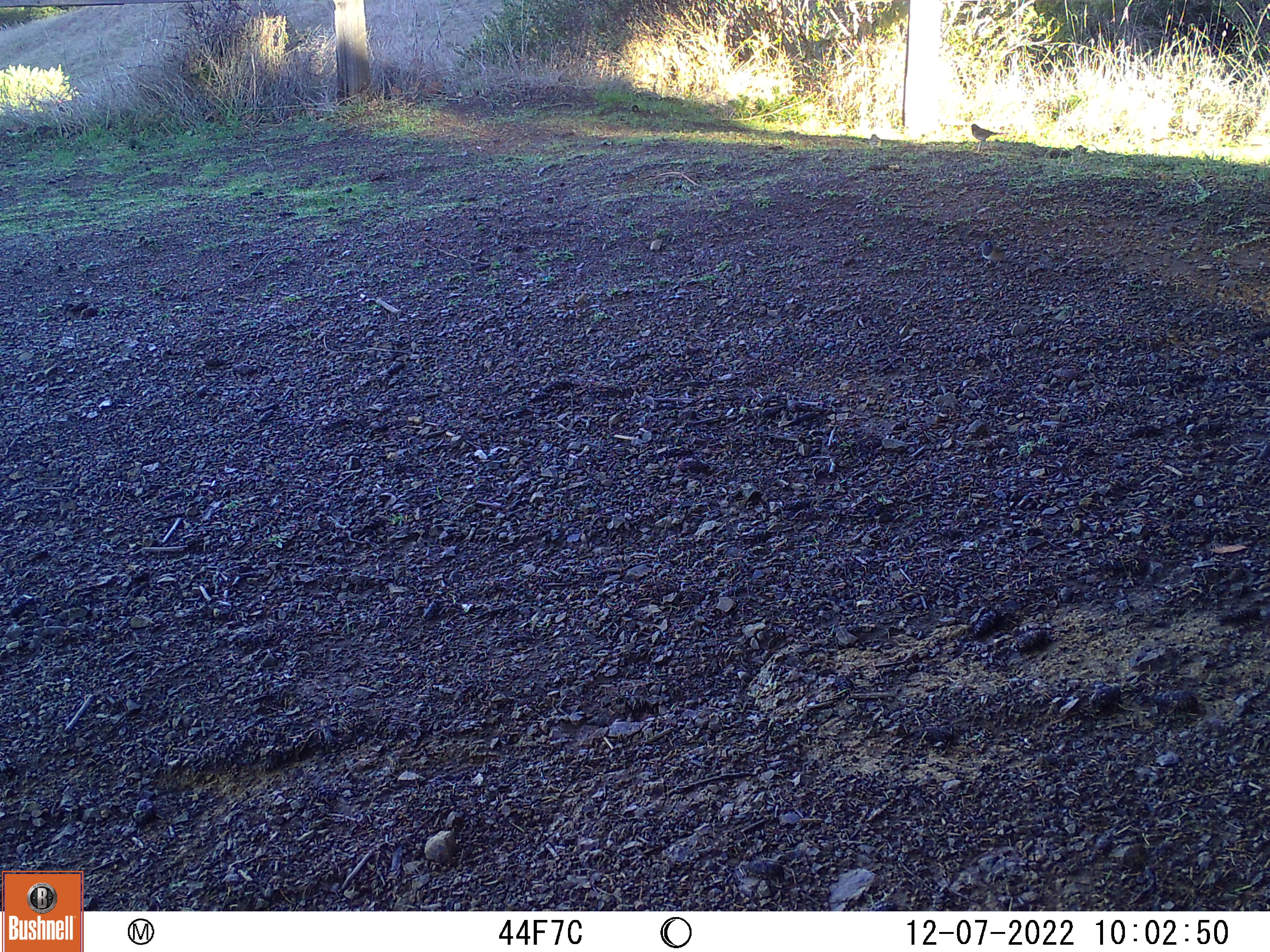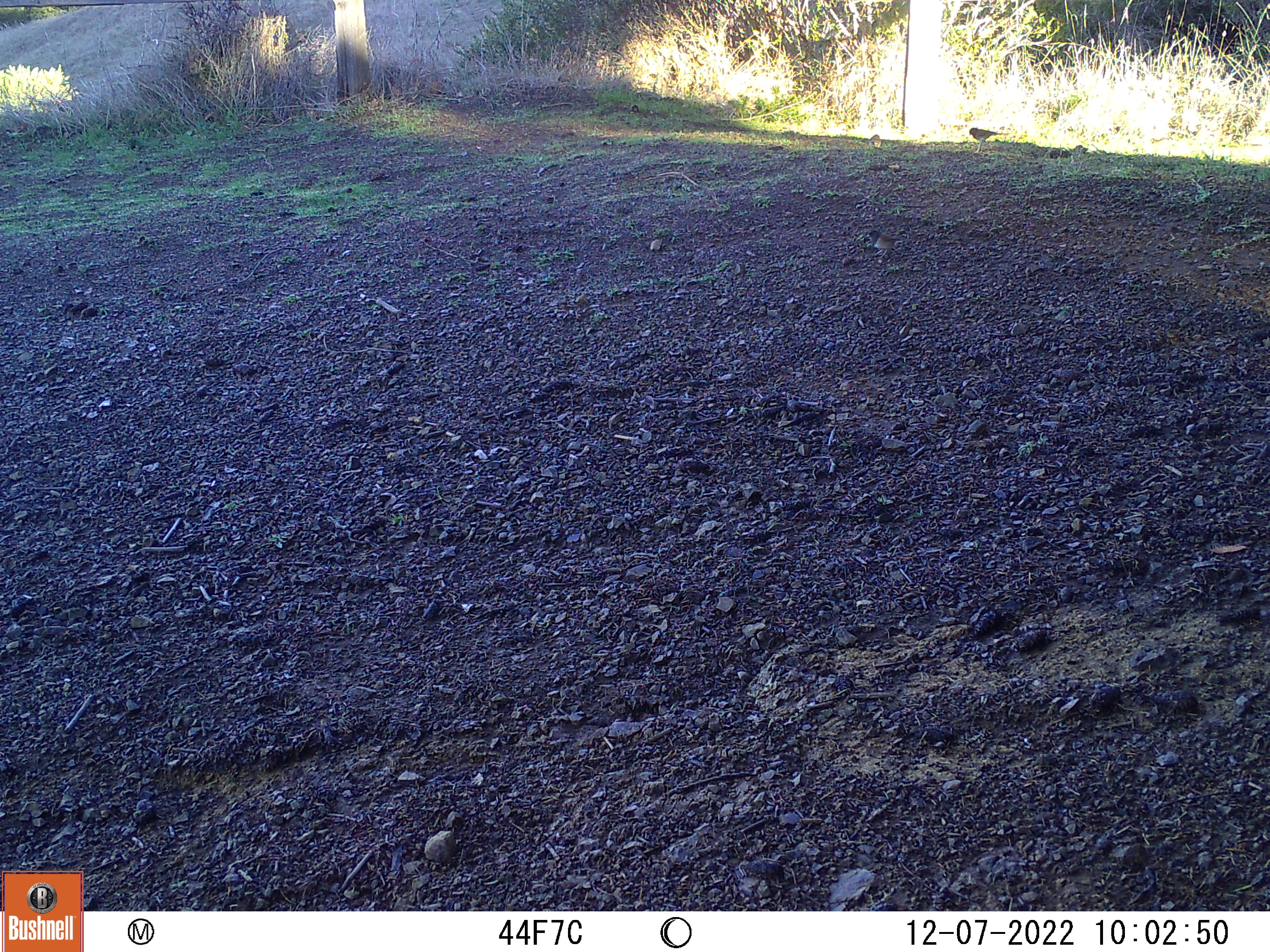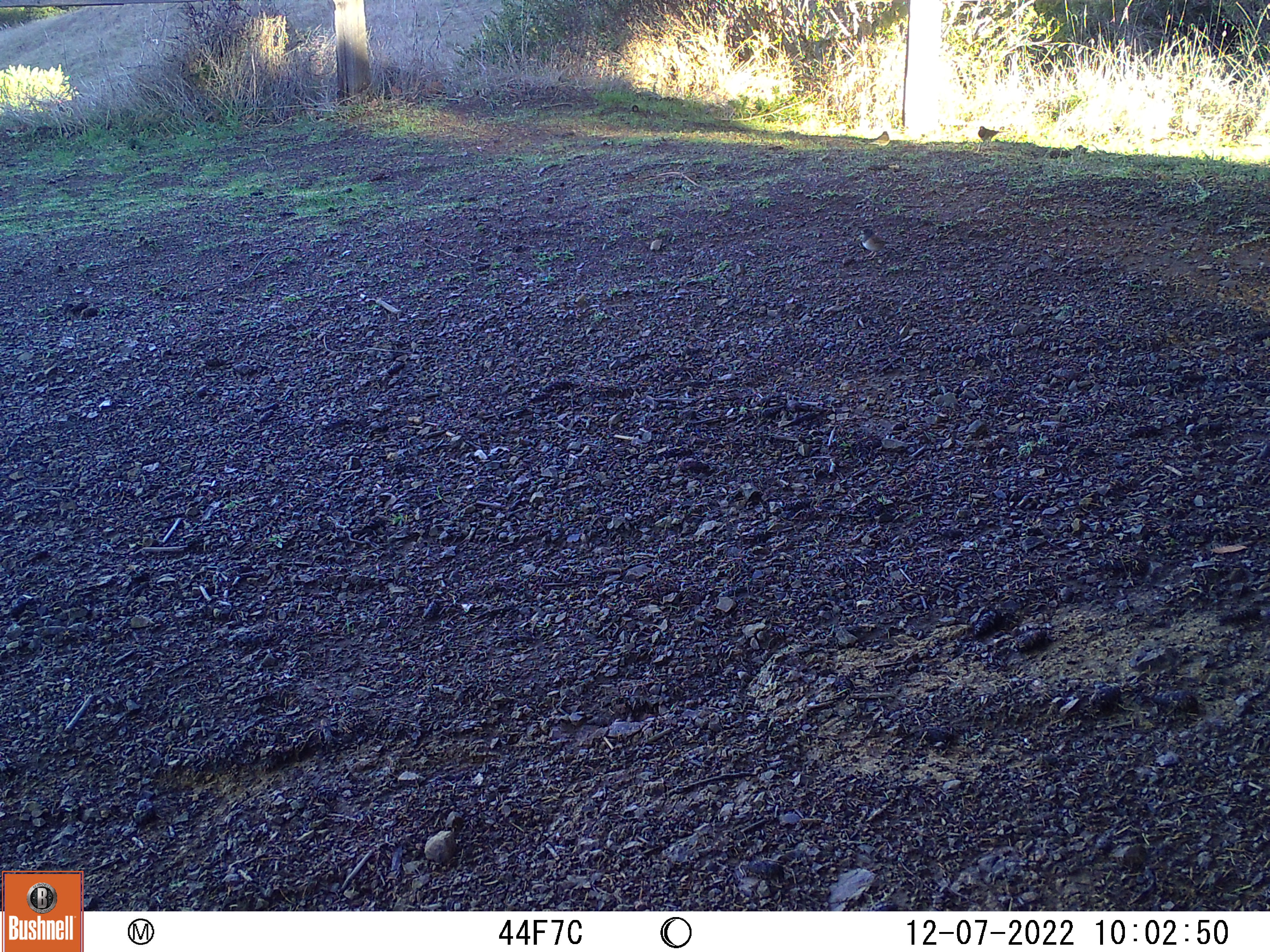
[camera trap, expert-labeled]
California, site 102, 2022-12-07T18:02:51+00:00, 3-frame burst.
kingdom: Animalia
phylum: Chordata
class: Aves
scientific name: Aves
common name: bird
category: unknown bird